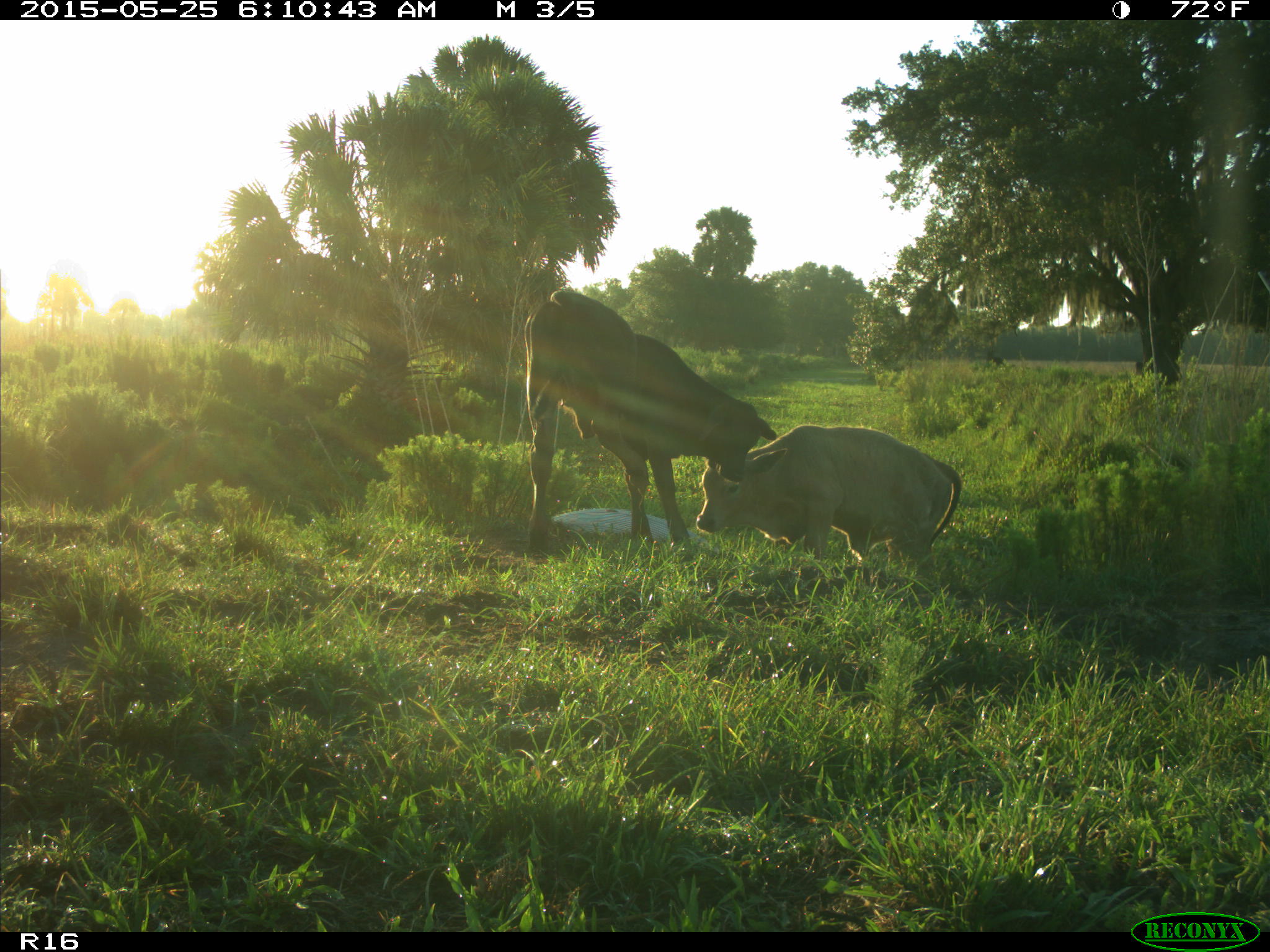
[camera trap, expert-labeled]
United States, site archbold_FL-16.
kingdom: Animalia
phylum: Chordata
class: Mammalia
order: Artiodactyla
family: Bovidae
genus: Bos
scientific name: Bos taurus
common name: domestic cow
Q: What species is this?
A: Bos taurus (domestic cow).